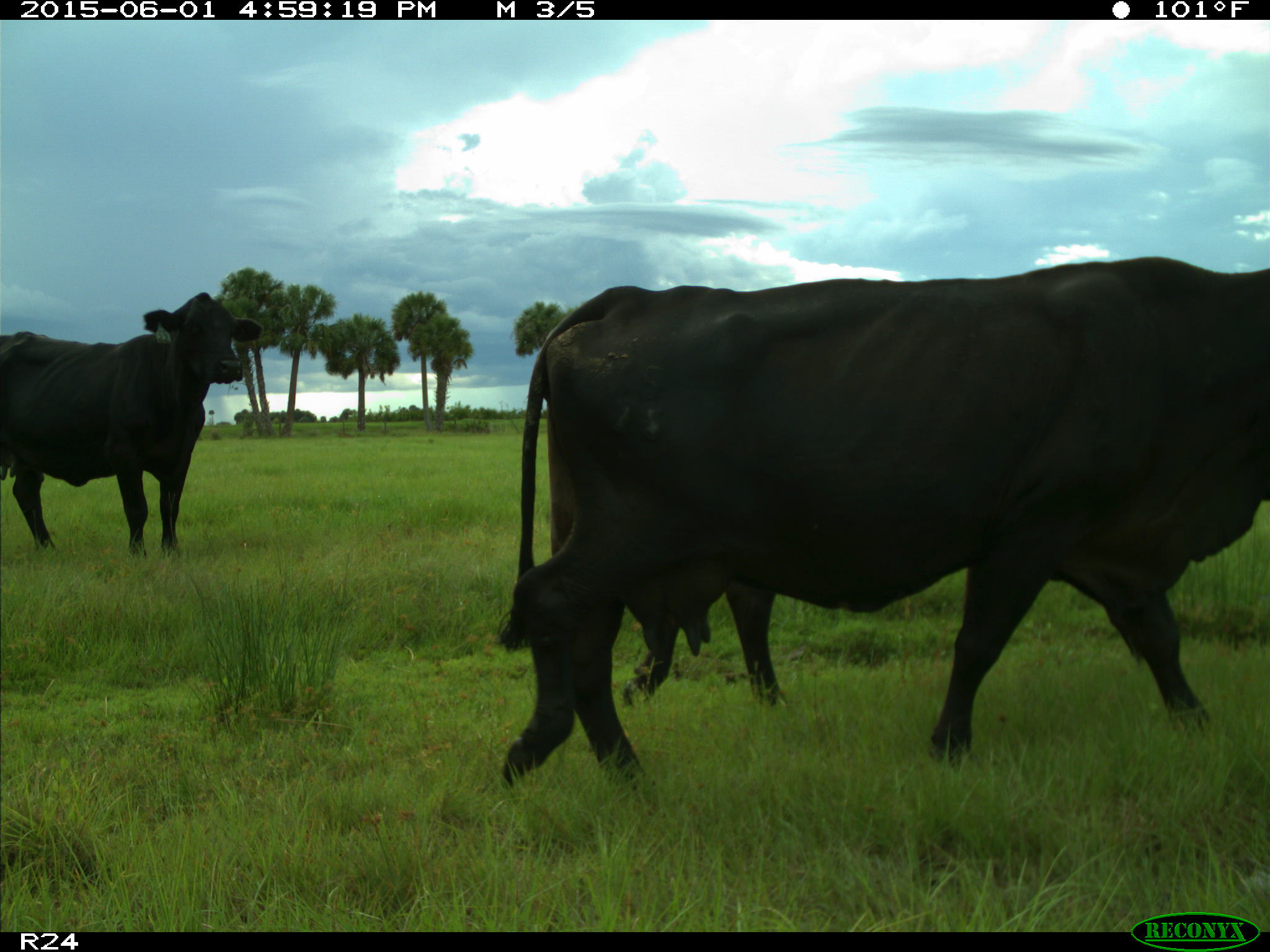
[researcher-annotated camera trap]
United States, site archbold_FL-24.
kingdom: Animalia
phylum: Chordata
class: Mammalia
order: Artiodactyla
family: Bovidae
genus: Bos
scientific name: Bos taurus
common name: domestic cow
Bos taurus (domestic cow).